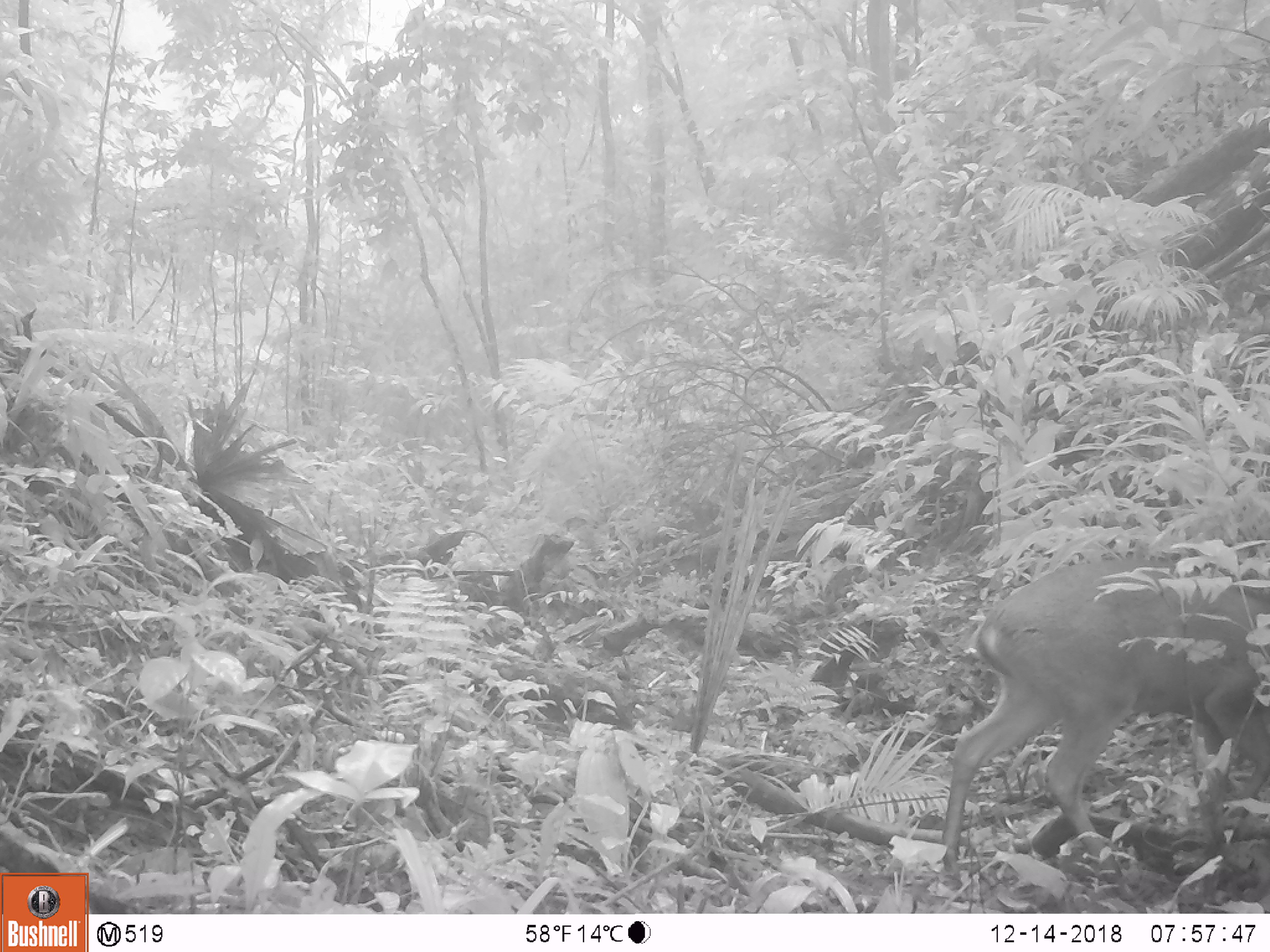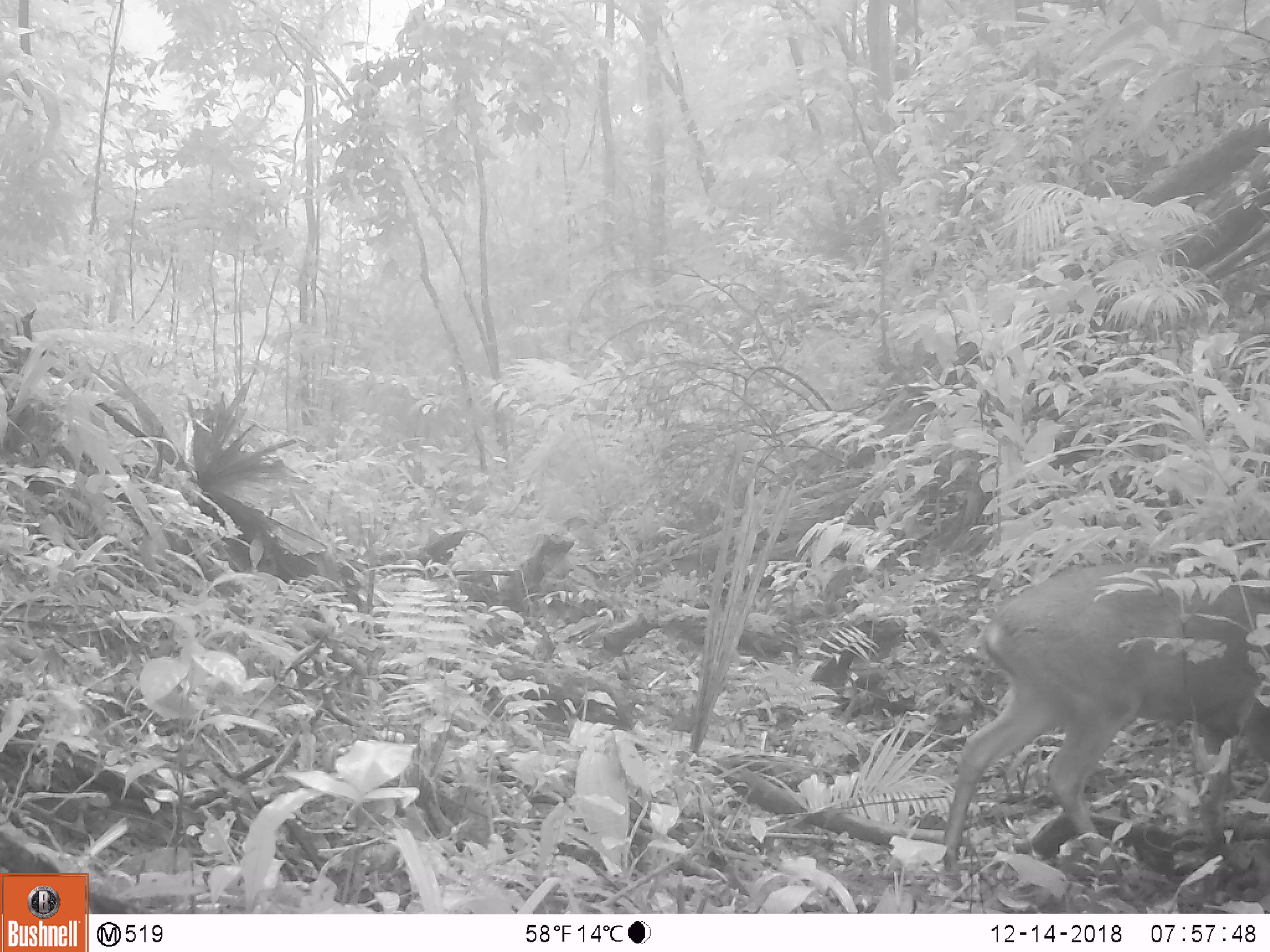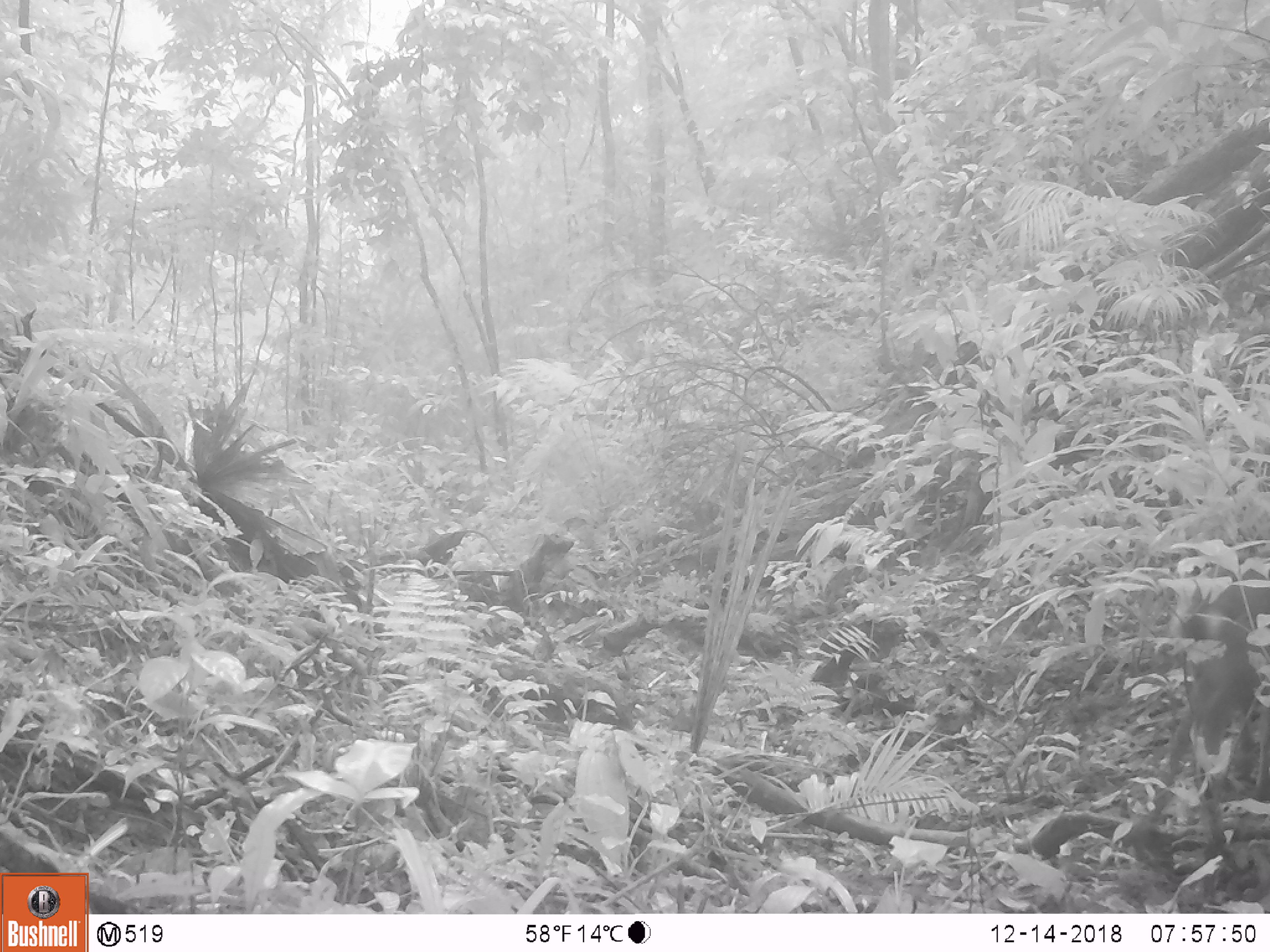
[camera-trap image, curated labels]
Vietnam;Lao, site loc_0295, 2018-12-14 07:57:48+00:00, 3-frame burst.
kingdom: Animalia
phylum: Chordata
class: Mammalia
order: Artiodactyla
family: Cervidae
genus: Muntiacus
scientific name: Muntiacus vuquangensis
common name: large-antlered muntjac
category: large antlered muntjac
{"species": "large antlered muntjac (large-antlered muntjac) (Muntiacus vuquangensis)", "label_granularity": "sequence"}